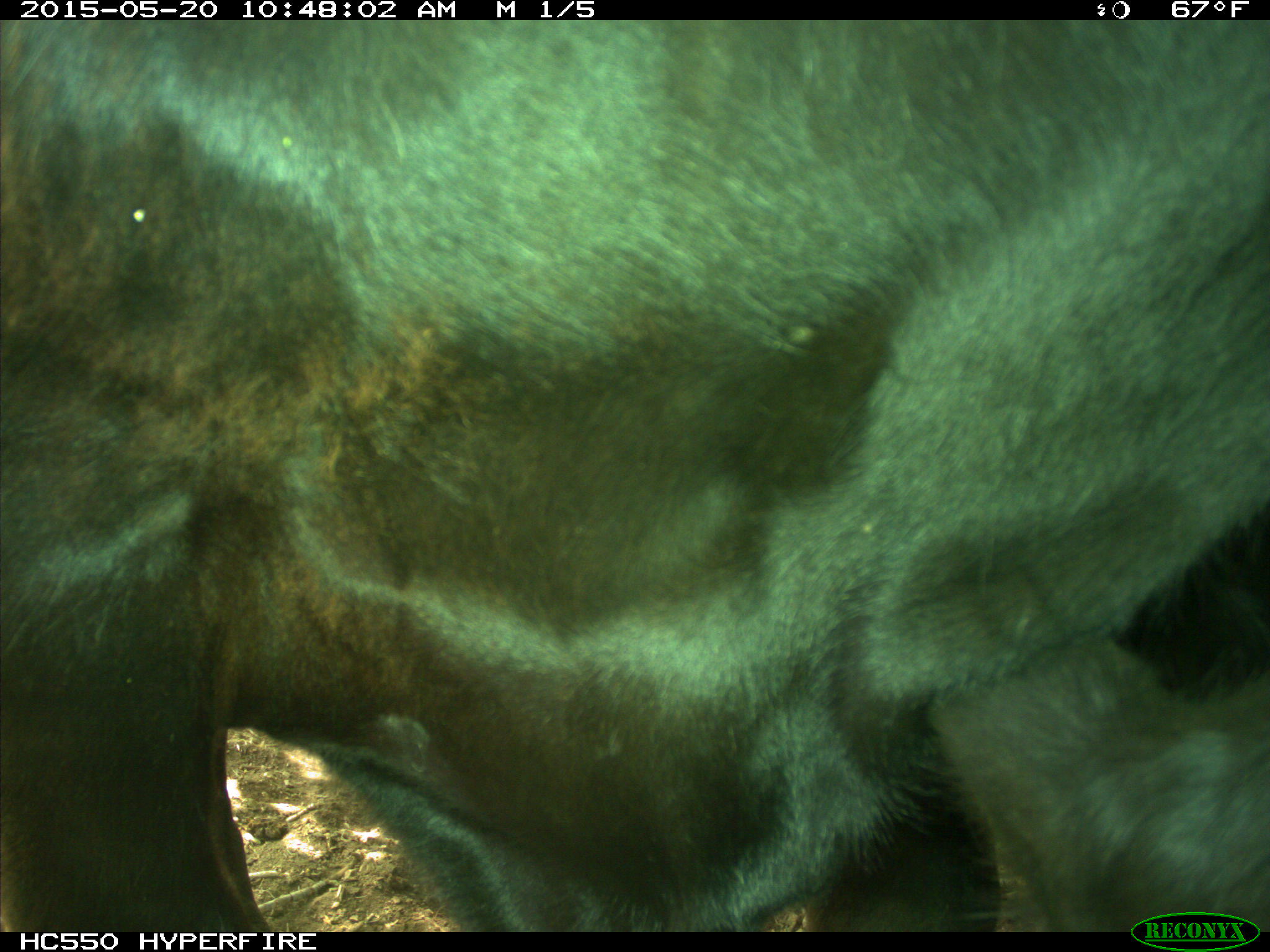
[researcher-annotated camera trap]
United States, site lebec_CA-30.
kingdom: Animalia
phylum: Chordata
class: Mammalia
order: Artiodactyla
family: Bovidae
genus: Bos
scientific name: Bos taurus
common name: domestic cow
Bos taurus (domestic cow).